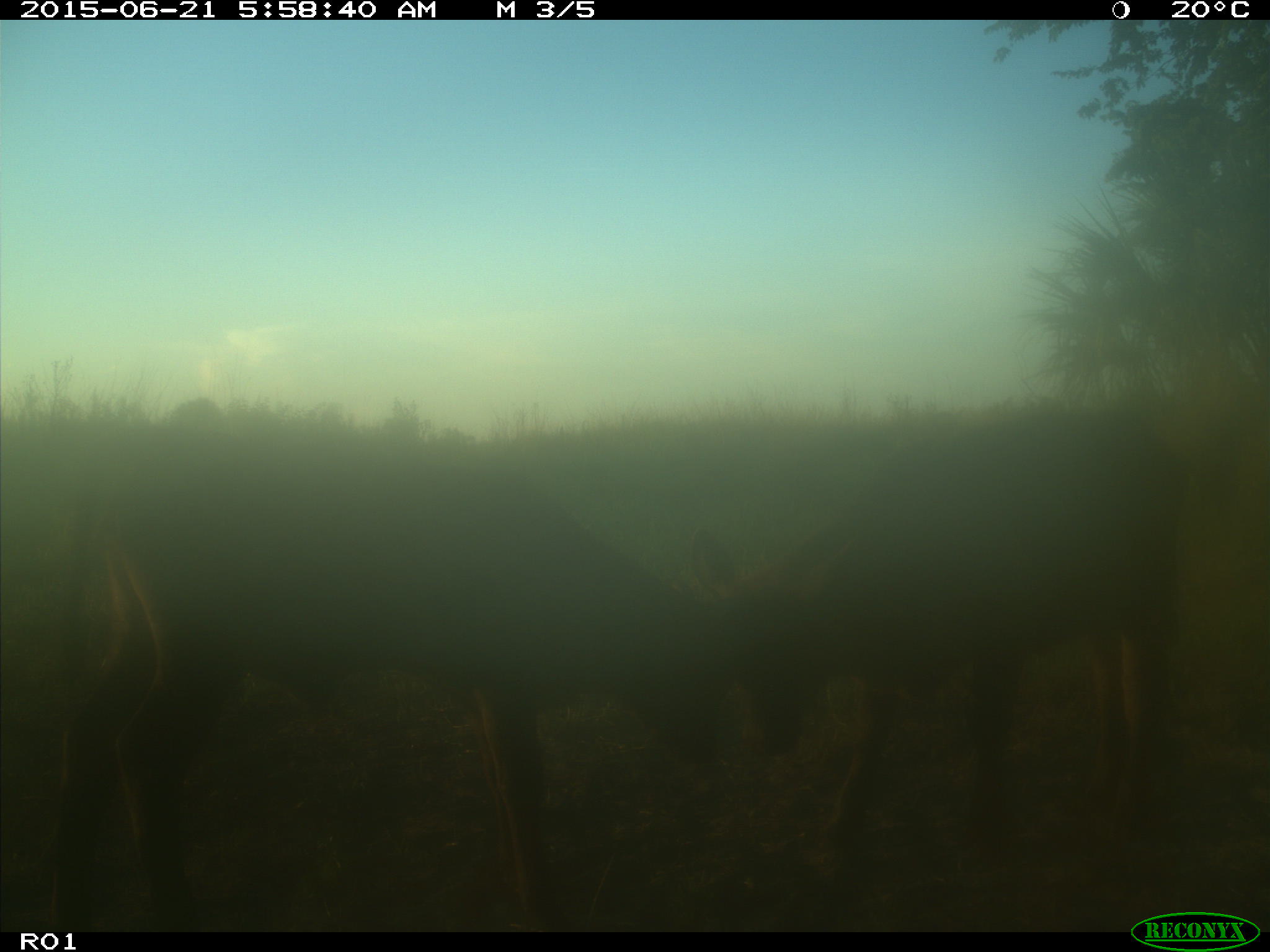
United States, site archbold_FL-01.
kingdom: Animalia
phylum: Chordata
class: Mammalia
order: Artiodactyla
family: Bovidae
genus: Bos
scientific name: Bos taurus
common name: domestic cow